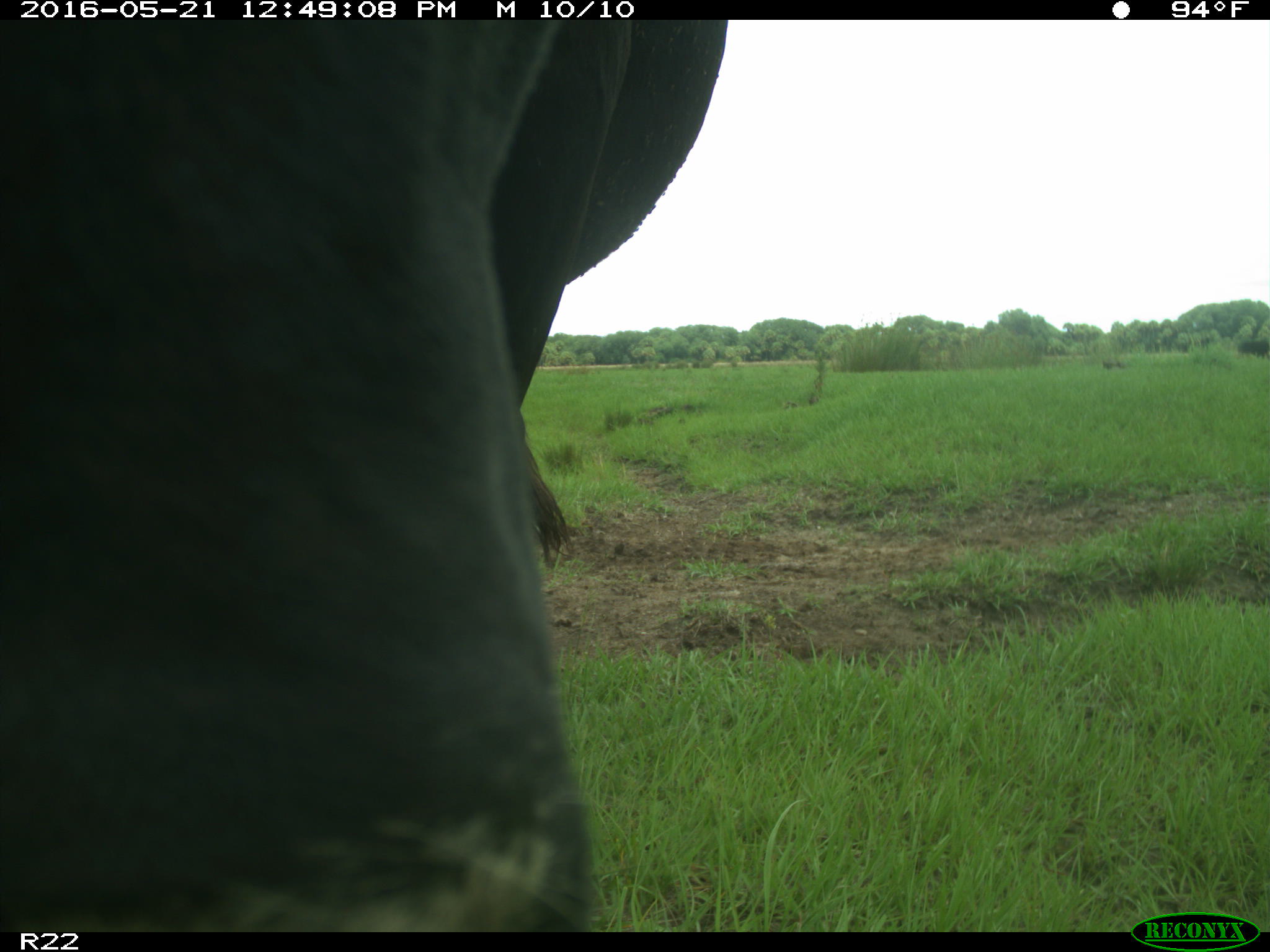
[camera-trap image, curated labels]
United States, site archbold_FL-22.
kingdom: Animalia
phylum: Chordata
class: Mammalia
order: Artiodactyla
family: Bovidae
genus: Bos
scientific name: Bos taurus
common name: domestic cow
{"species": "Bos taurus (domestic cow)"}